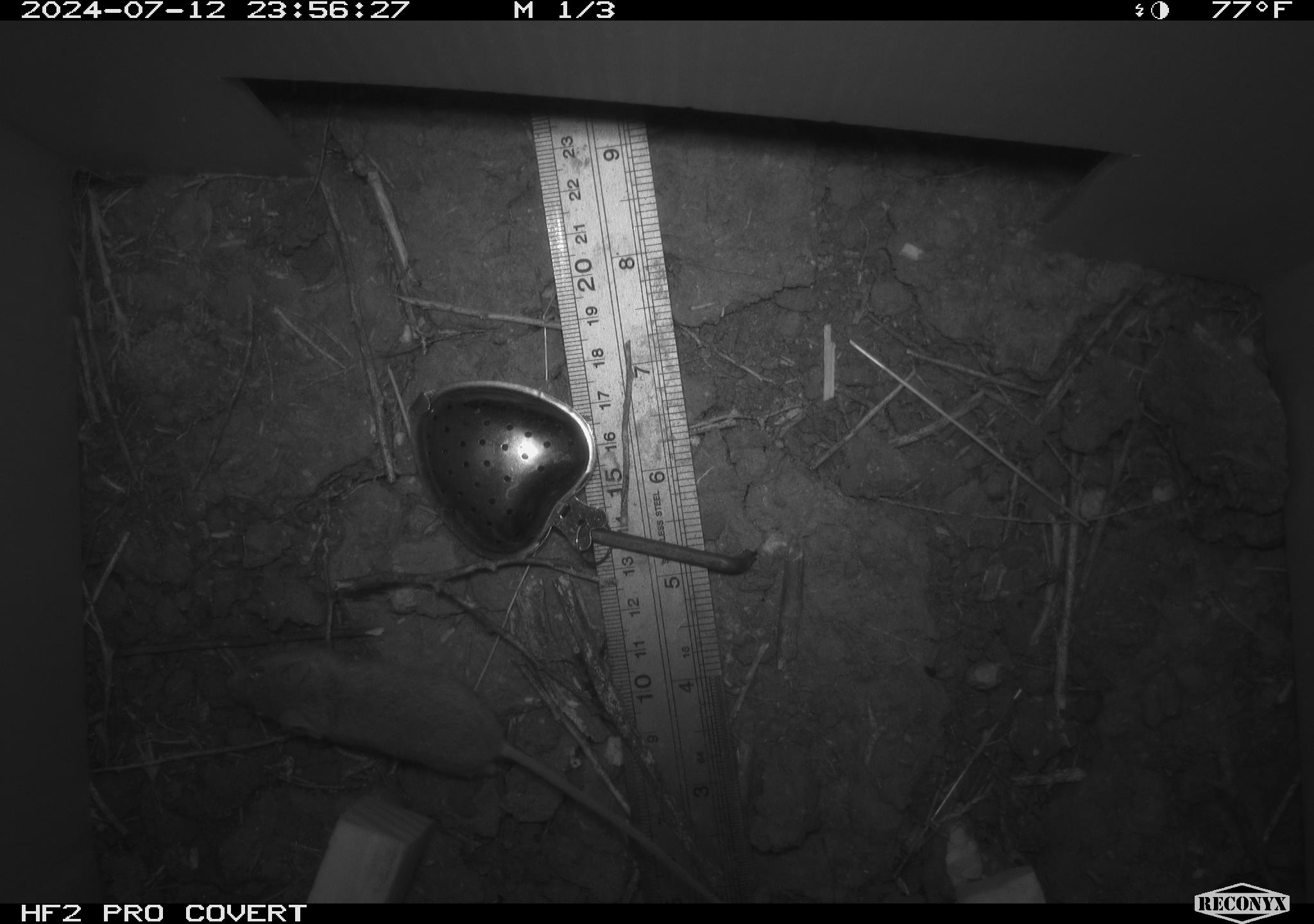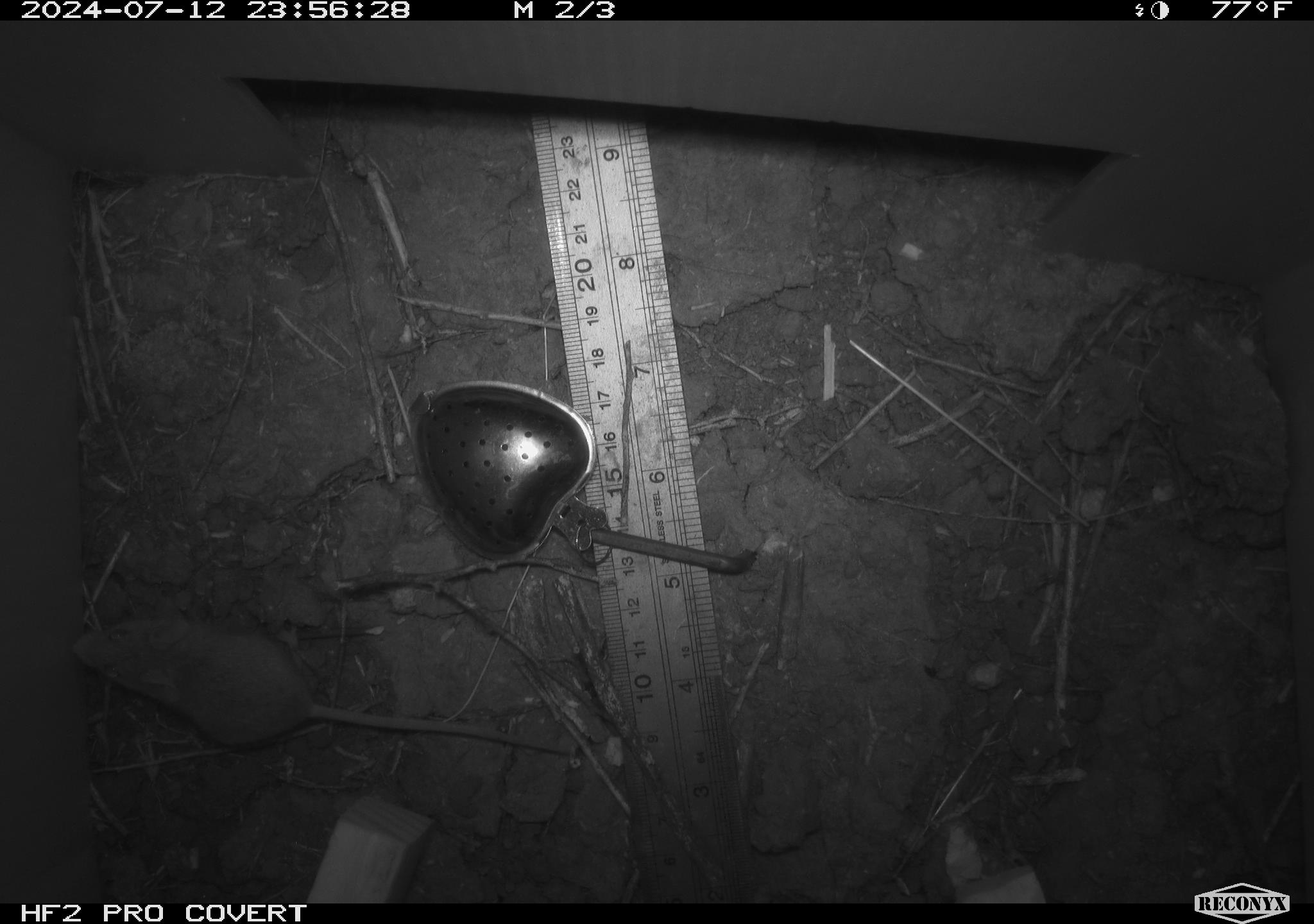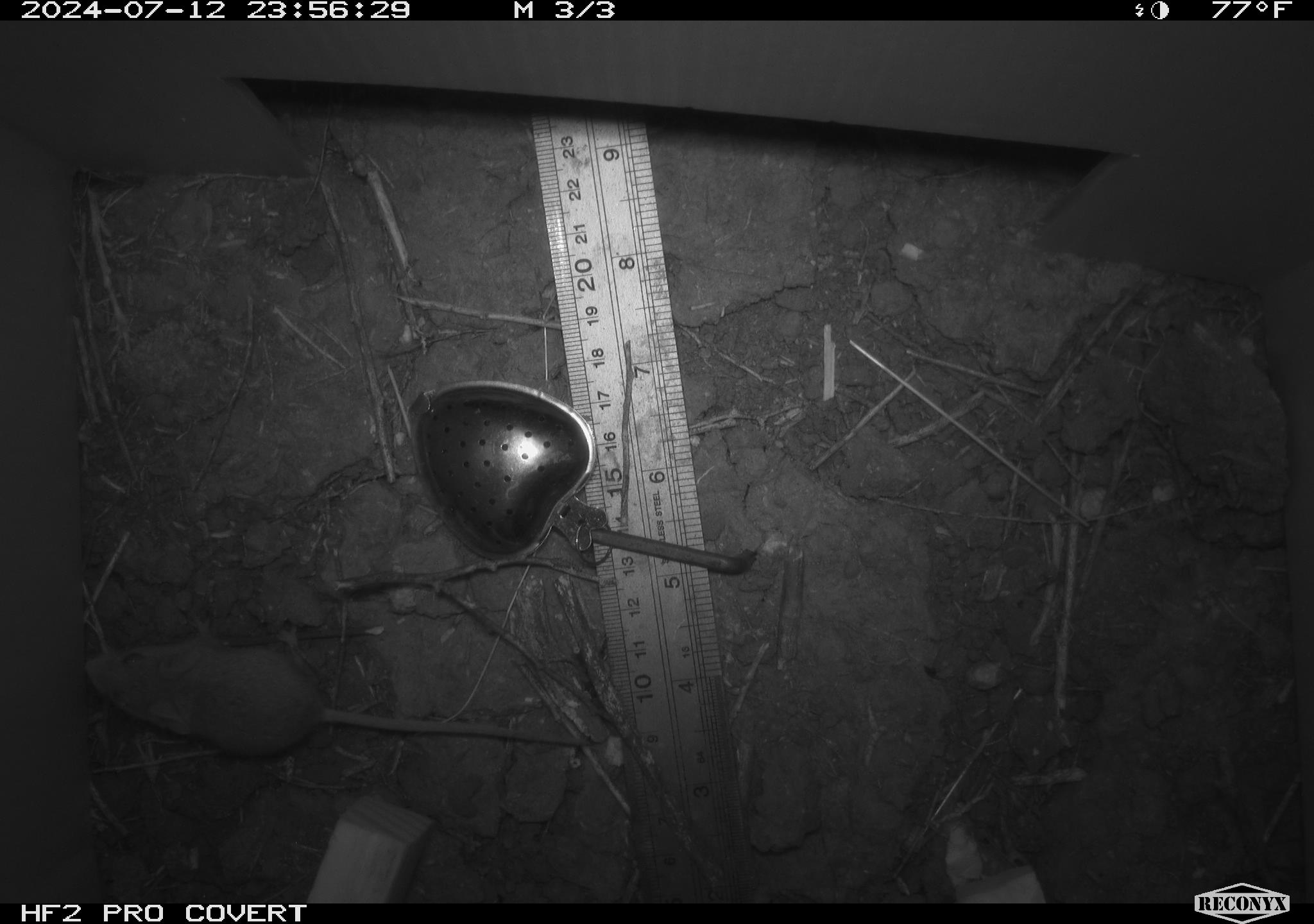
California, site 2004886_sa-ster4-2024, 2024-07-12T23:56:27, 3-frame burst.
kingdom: Animalia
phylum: Chordata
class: Mammalia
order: Rodentia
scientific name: Rodentia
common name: mouse species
Mouse species (Rodentia).